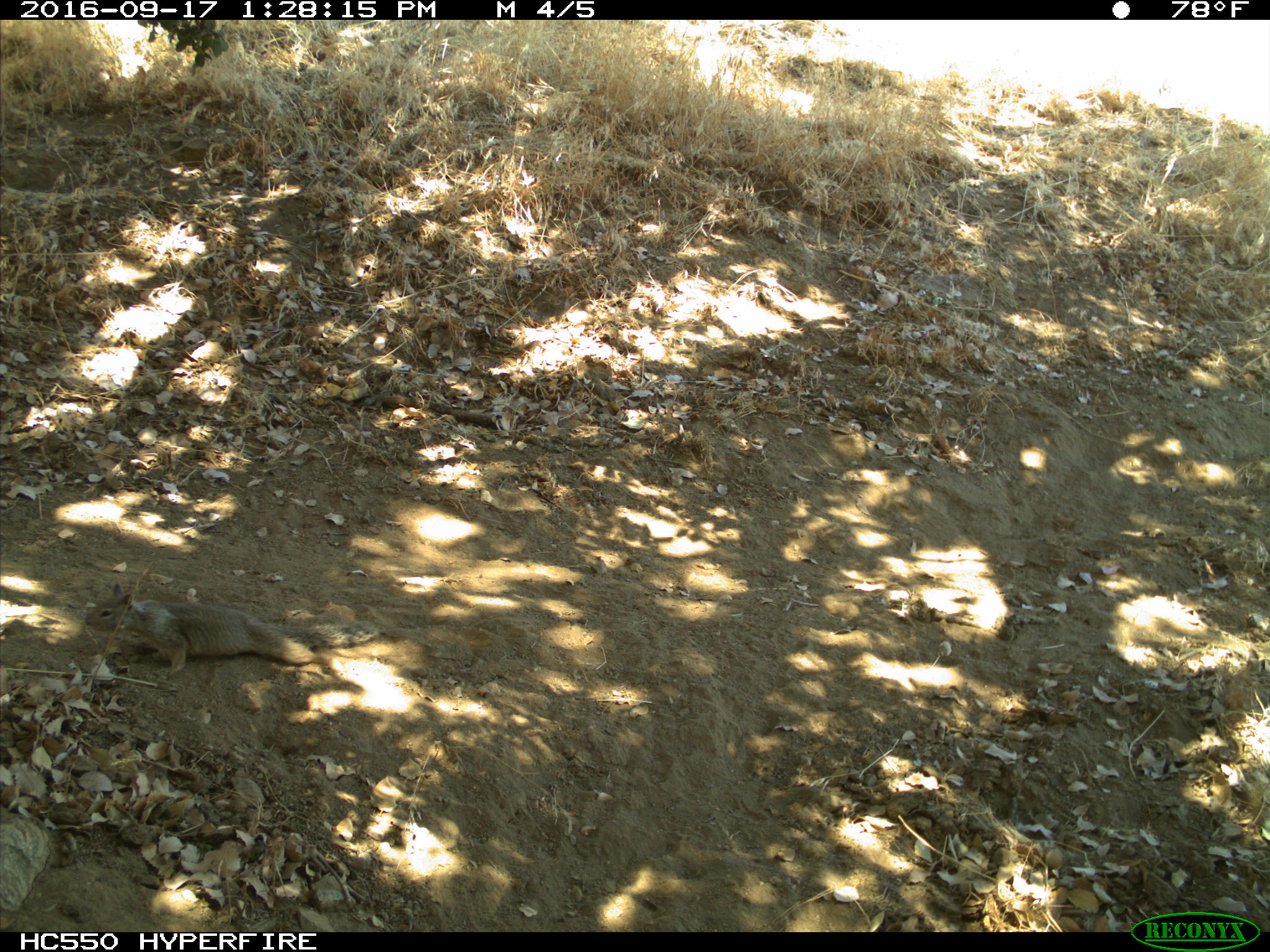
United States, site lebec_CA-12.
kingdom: Animalia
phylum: Chordata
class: Mammalia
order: Rodentia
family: Sciuridae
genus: Otospermophilus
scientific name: Otospermophilus beecheyi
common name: california ground squirrel